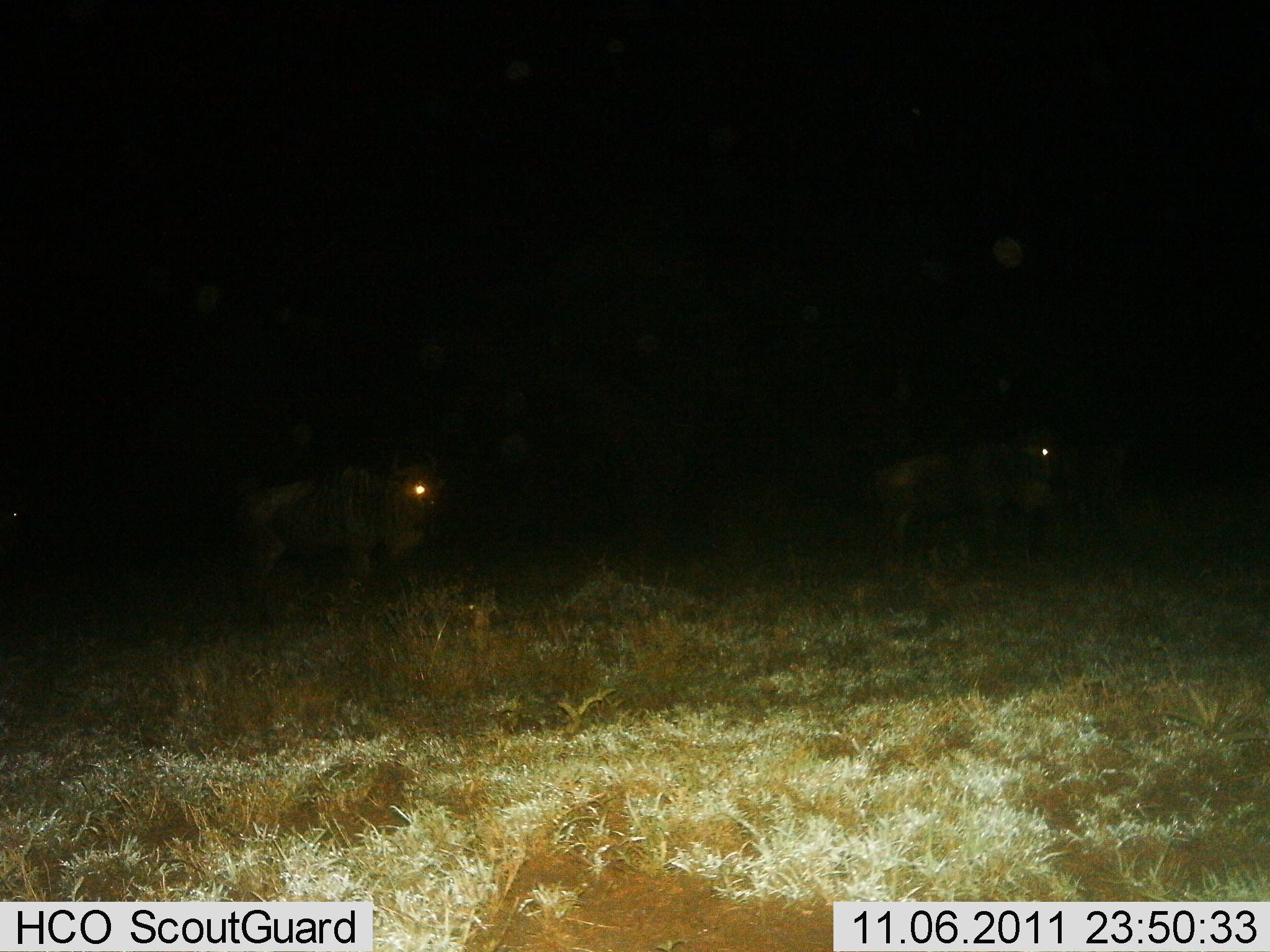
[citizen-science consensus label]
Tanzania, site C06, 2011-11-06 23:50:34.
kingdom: Animalia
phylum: Chordata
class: Mammalia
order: Artiodactyla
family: Bovidae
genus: Connochaetes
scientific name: Connochaetes taurinus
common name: blue wildebeest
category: wildebeest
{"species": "wildebeest (blue wildebeest) (Connochaetes taurinus)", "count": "2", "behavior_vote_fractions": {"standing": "46%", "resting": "0%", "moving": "54%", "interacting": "0%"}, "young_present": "0%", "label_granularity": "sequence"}